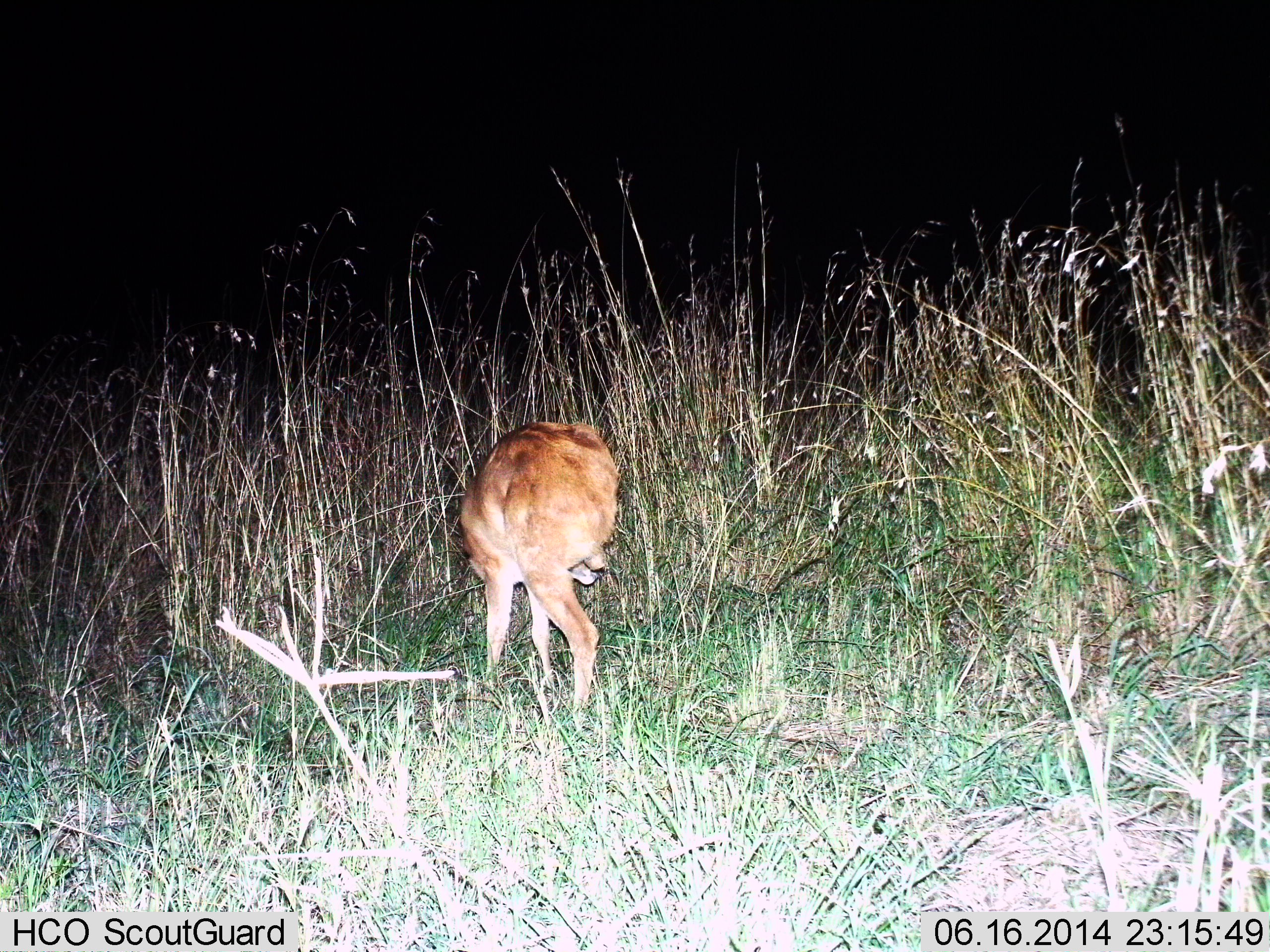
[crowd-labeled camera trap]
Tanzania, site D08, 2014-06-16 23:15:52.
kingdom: Animalia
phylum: Chordata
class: Mammalia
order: Artiodactyla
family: Bovidae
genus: Redunca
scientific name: Redunca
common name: reedbuck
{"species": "reedbuck (Redunca)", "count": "1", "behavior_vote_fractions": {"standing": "78%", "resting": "0%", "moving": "22%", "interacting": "0%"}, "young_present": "0%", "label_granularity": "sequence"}